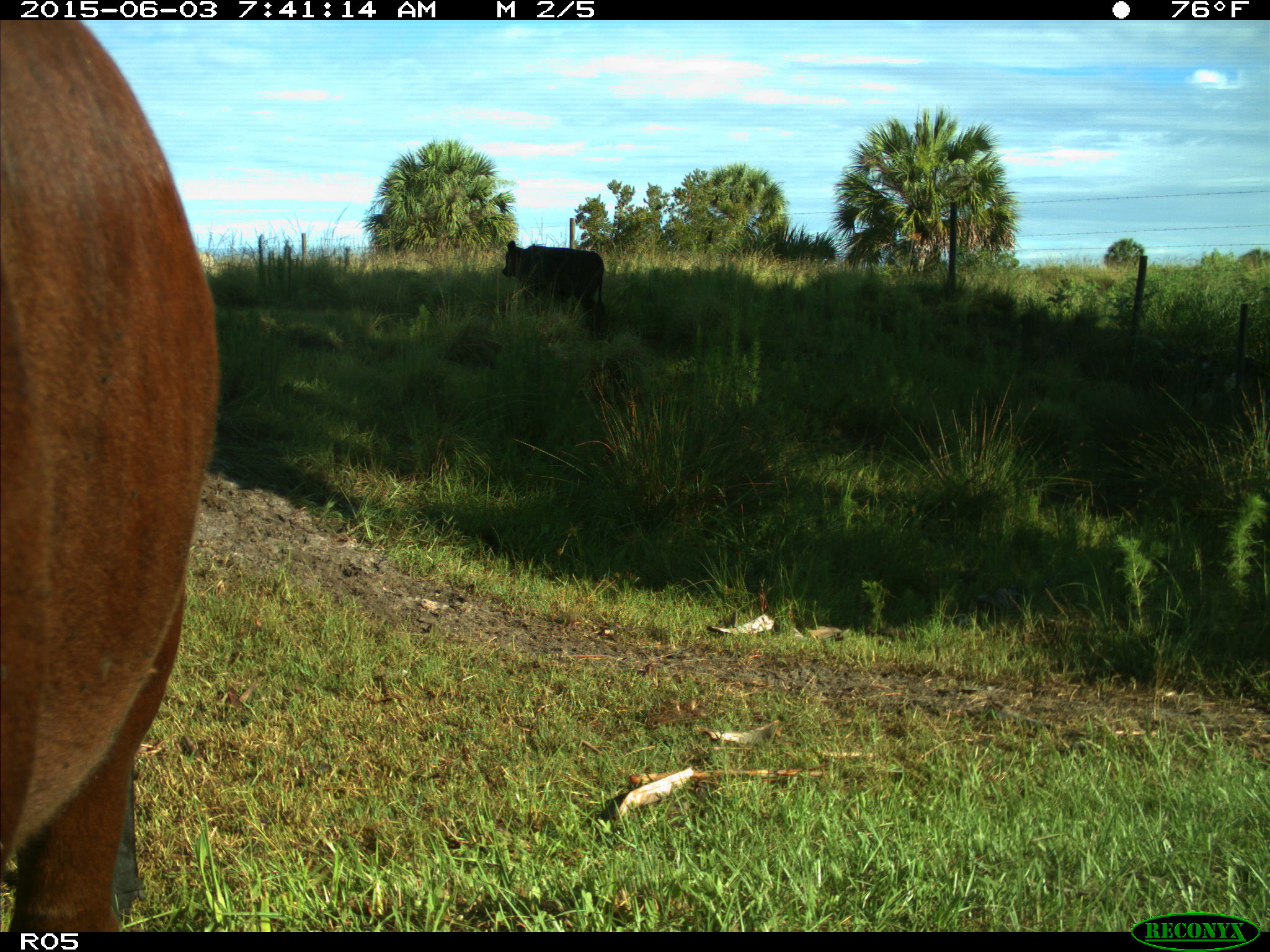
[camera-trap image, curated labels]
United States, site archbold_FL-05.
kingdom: Animalia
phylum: Chordata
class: Mammalia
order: Artiodactyla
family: Bovidae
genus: Bos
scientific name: Bos taurus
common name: domestic cow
Bos taurus (domestic cow).